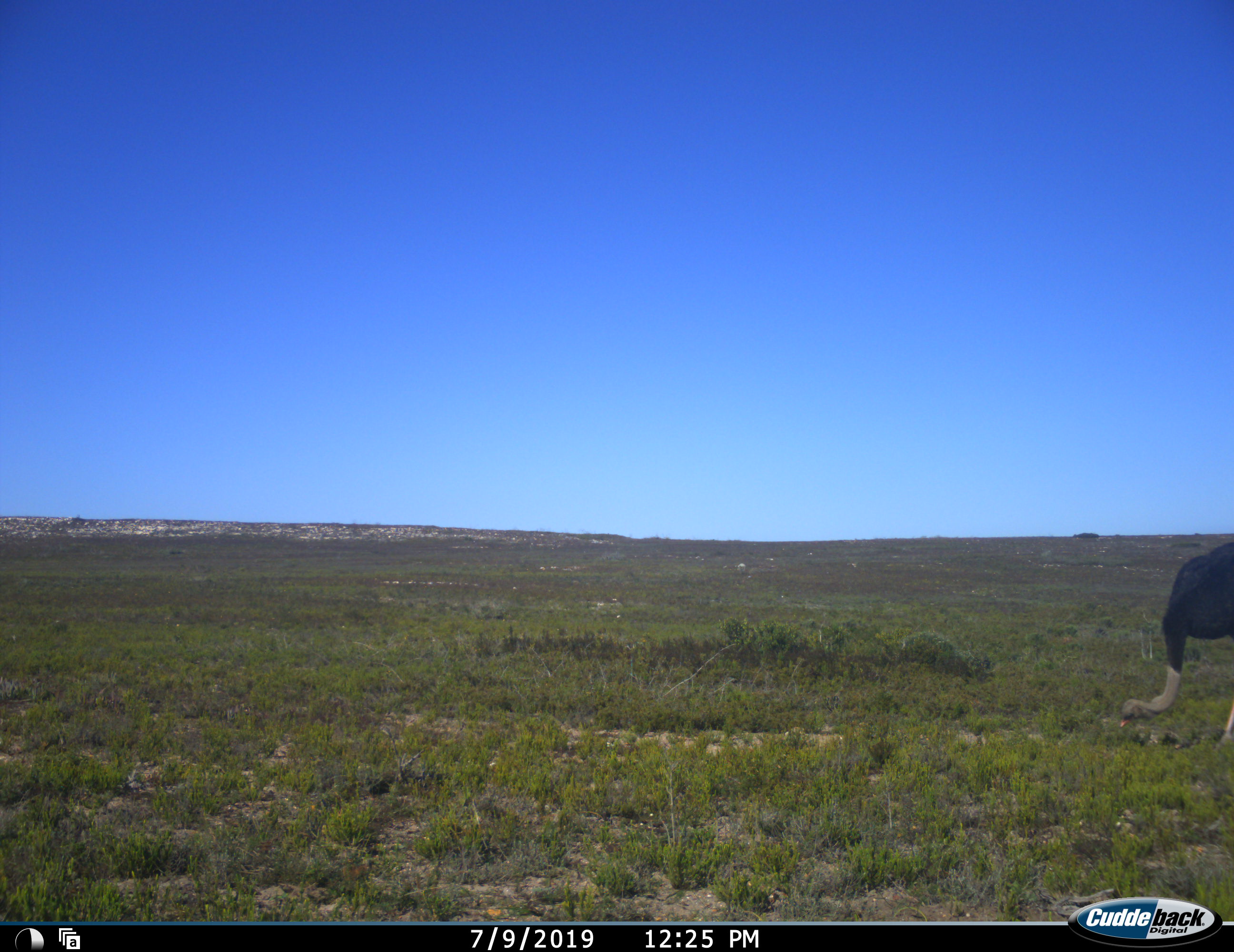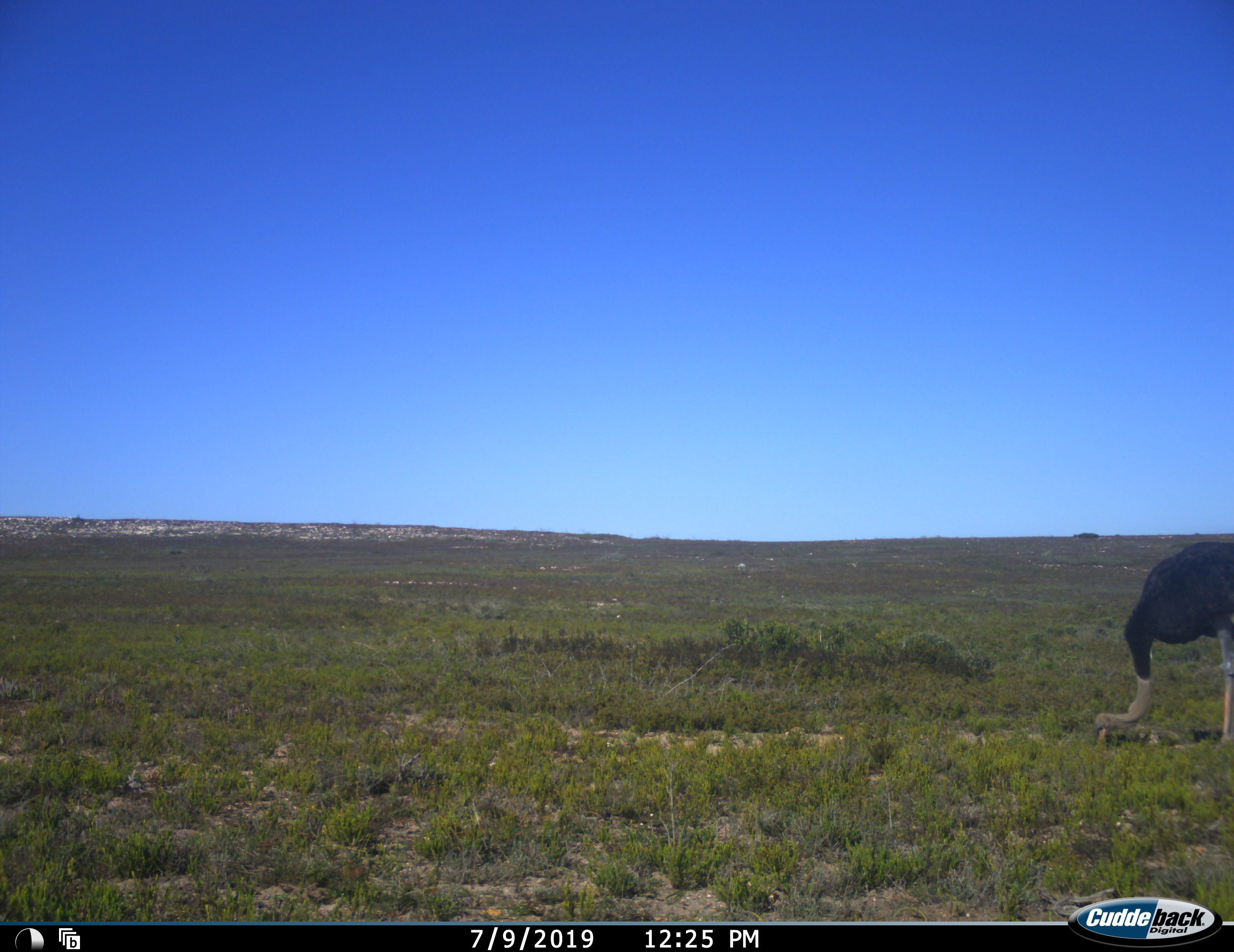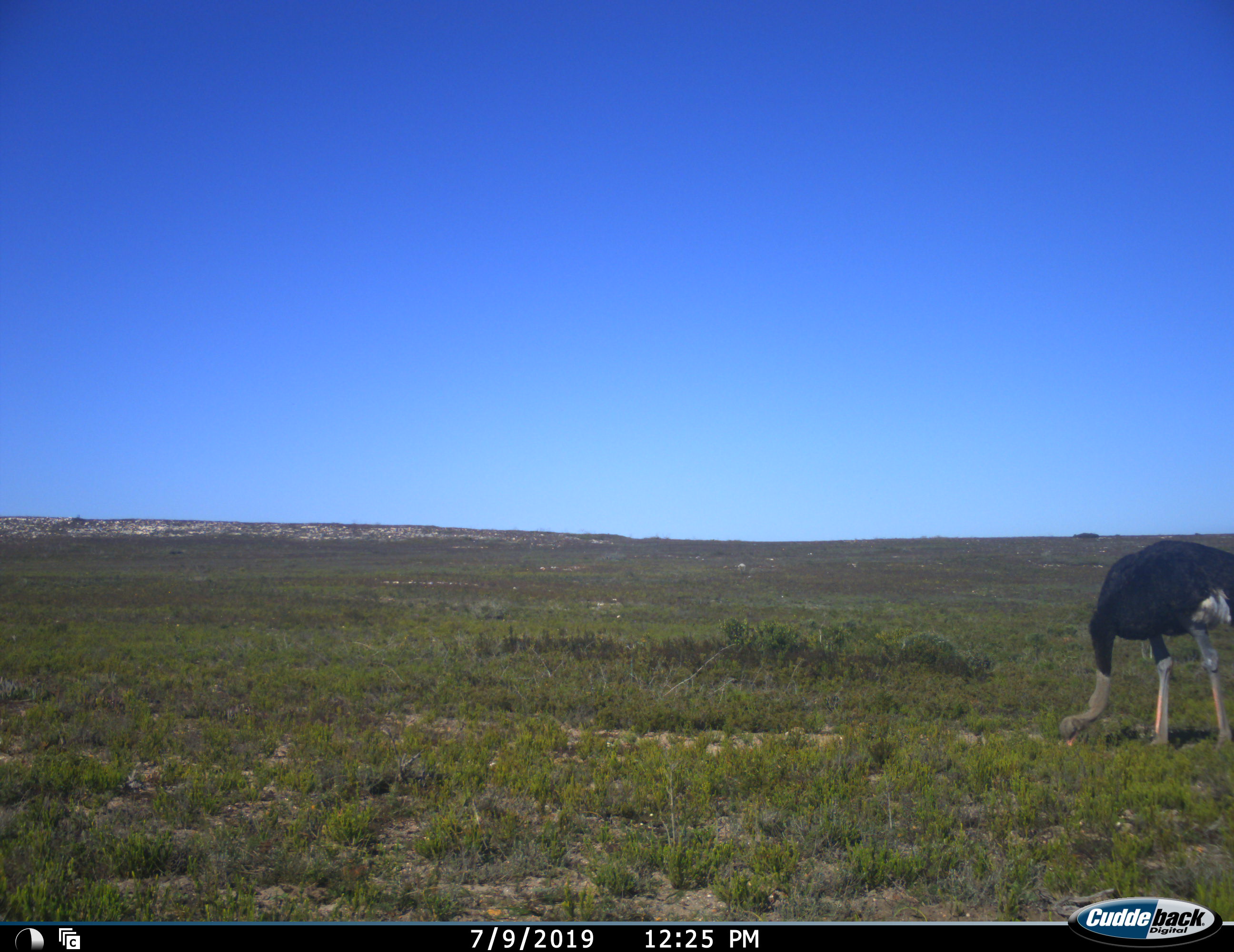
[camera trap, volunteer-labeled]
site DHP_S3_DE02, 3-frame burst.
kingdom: Animalia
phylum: Chordata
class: Aves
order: Struthioniformes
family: Struthionidae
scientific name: Struthionidae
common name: ostrich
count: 1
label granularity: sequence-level